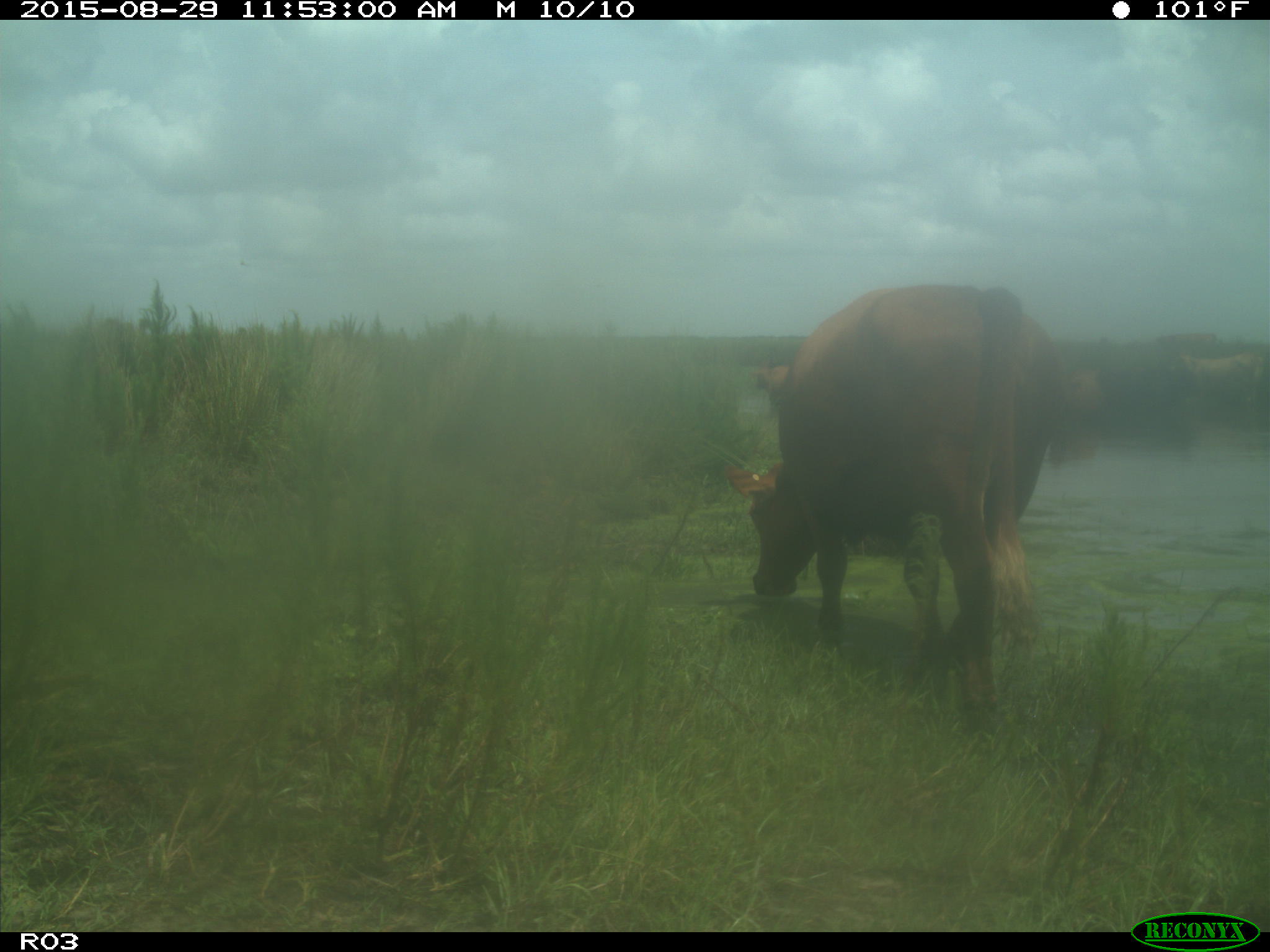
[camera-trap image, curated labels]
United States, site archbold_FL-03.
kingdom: Animalia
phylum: Chordata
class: Mammalia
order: Artiodactyla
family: Bovidae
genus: Bos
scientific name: Bos taurus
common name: domestic cow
Bos taurus (domestic cow).